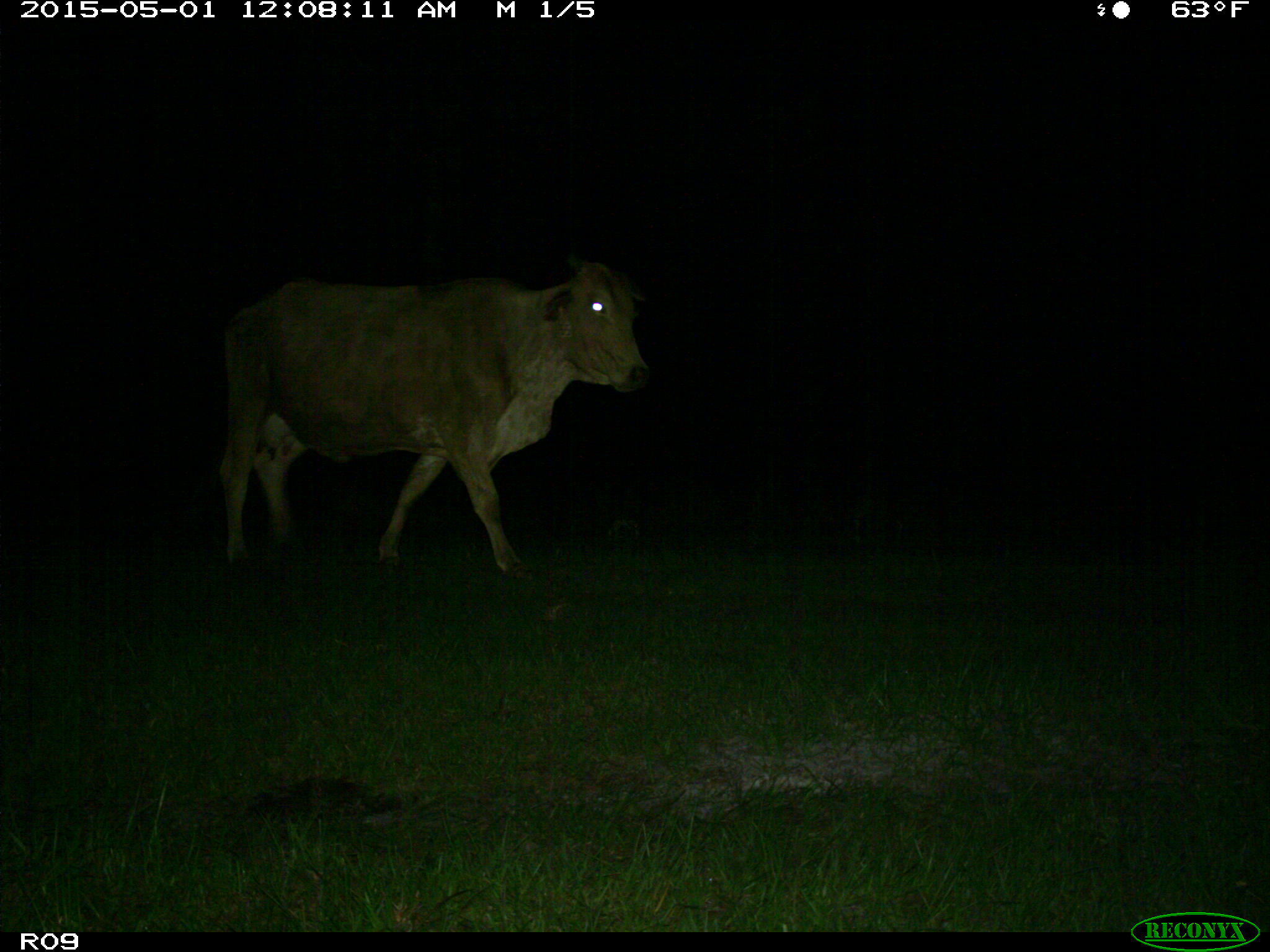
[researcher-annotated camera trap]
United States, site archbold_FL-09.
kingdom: Animalia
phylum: Chordata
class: Mammalia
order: Artiodactyla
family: Bovidae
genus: Bos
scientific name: Bos taurus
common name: domestic cow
Bos taurus (domestic cow).